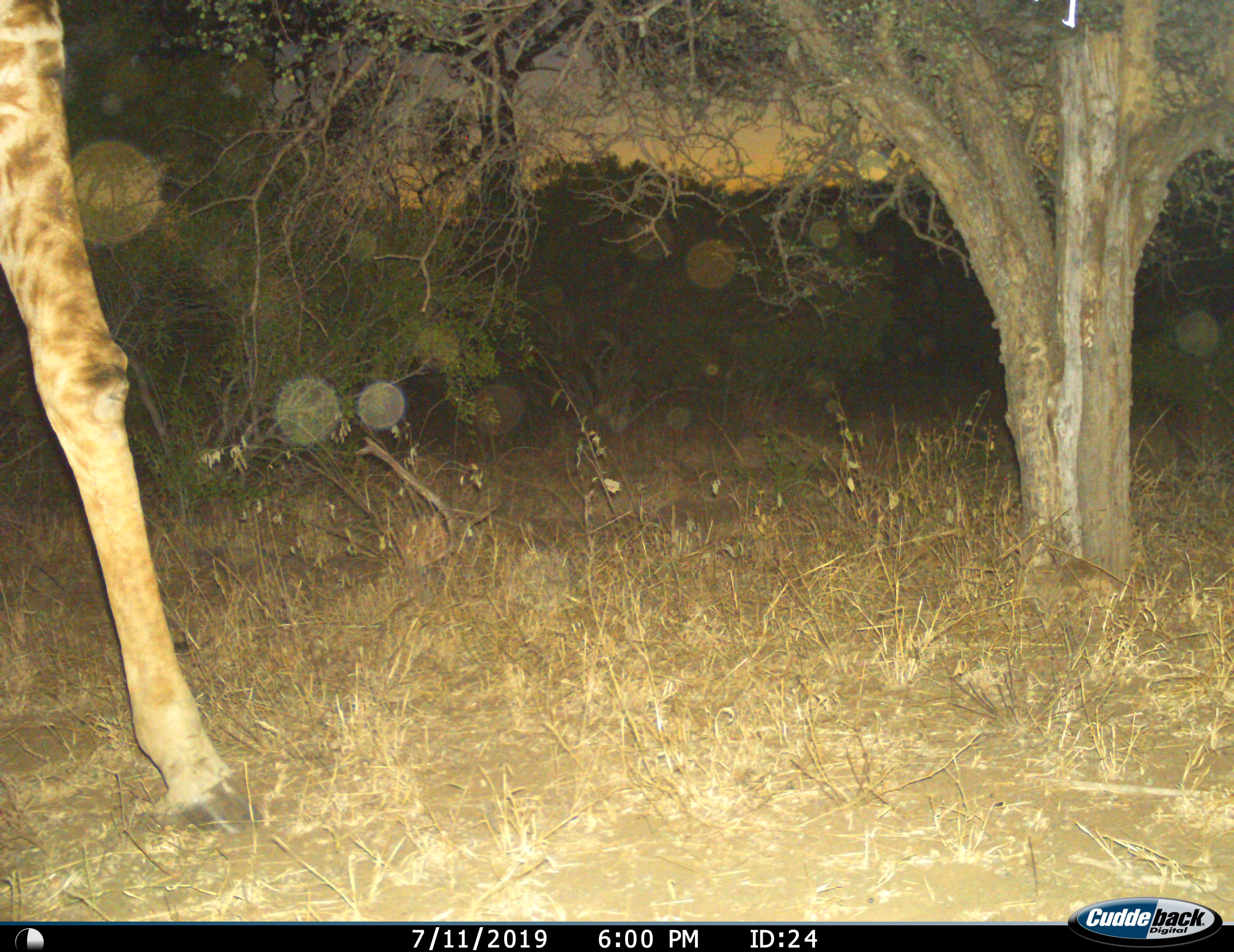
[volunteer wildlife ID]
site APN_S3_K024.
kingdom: Animalia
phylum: Chordata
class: Mammalia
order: Artiodactyla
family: Giraffidae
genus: Giraffa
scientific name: Giraffa camelopardalis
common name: giraffe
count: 1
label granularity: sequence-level